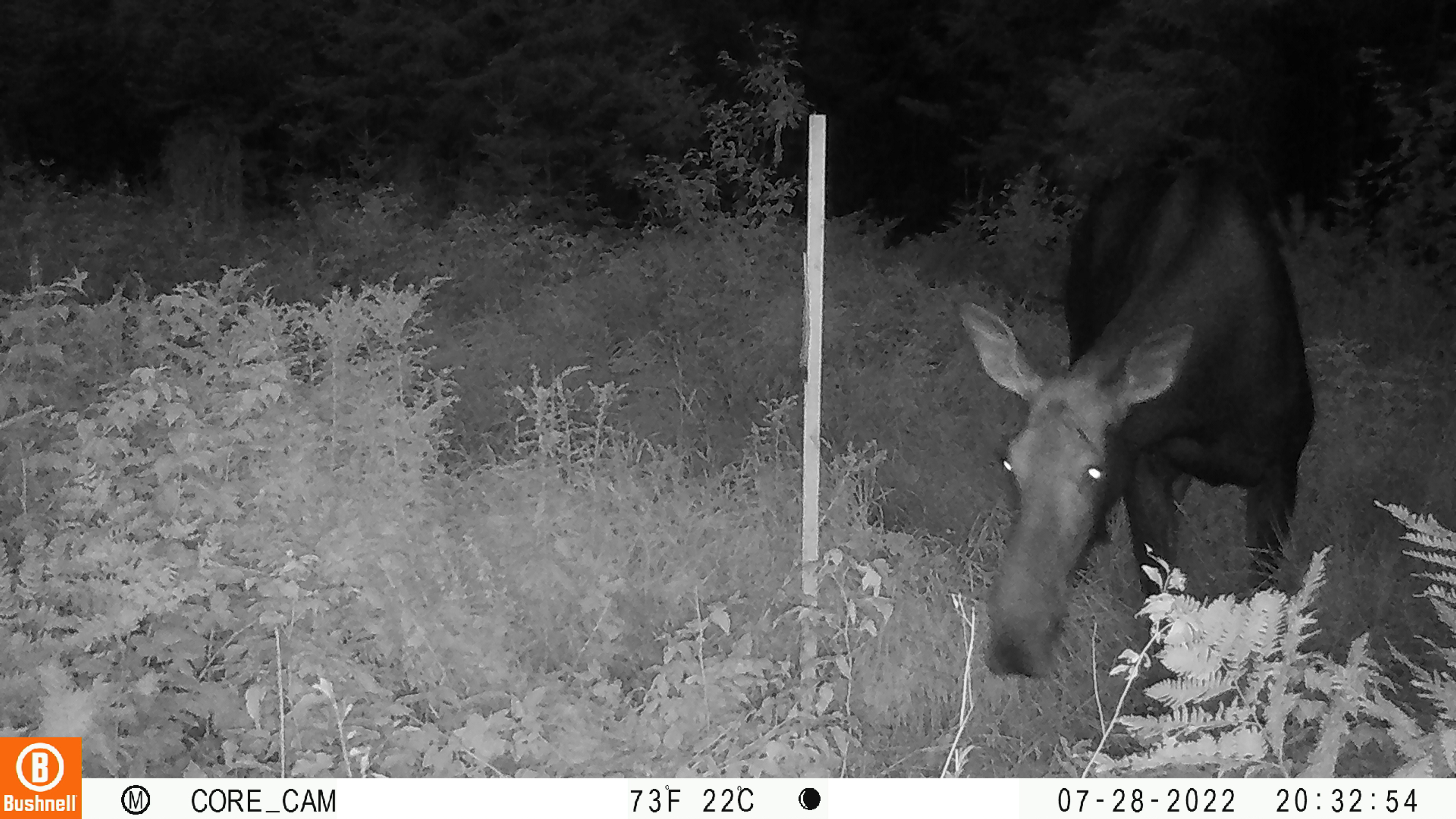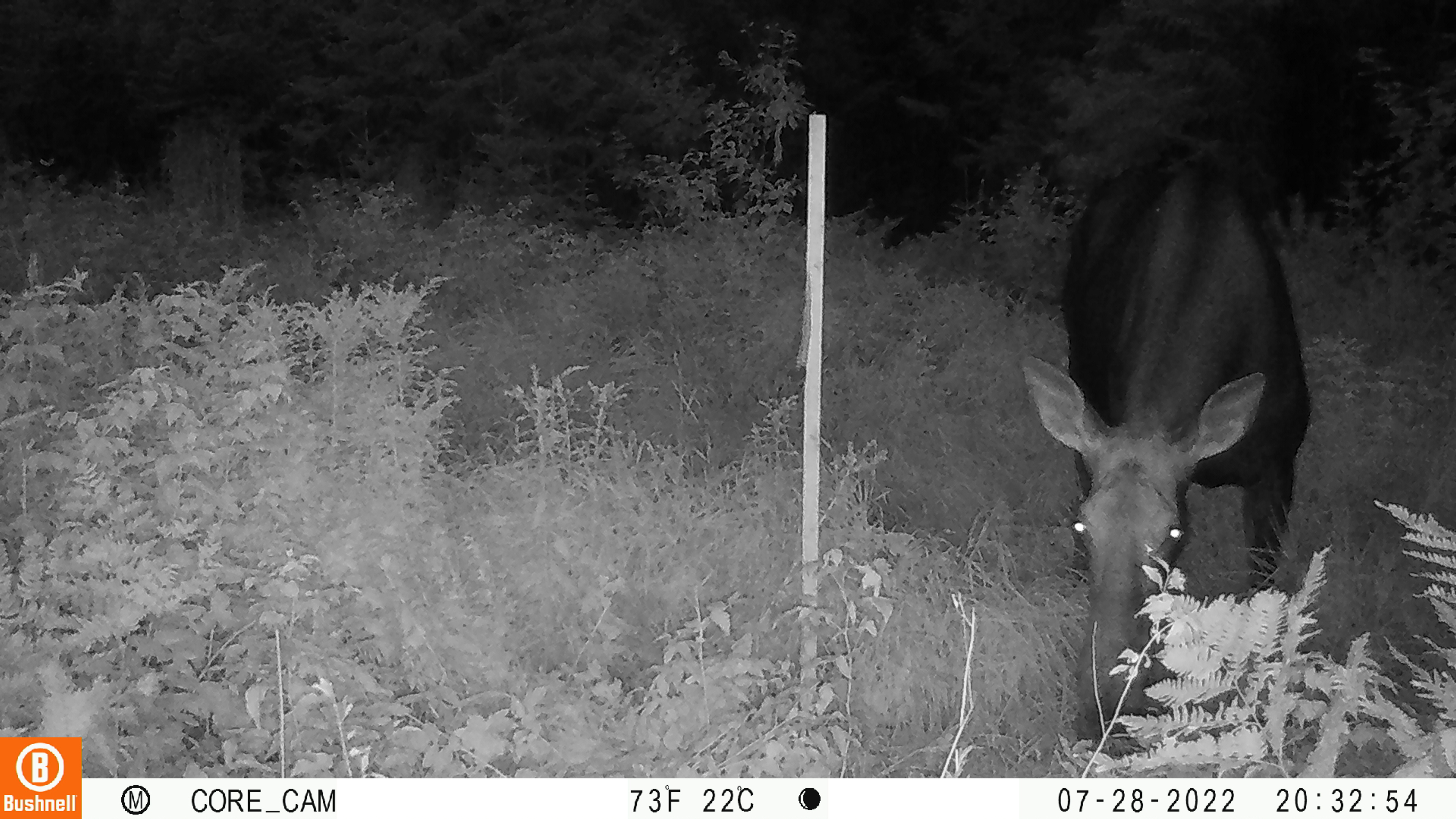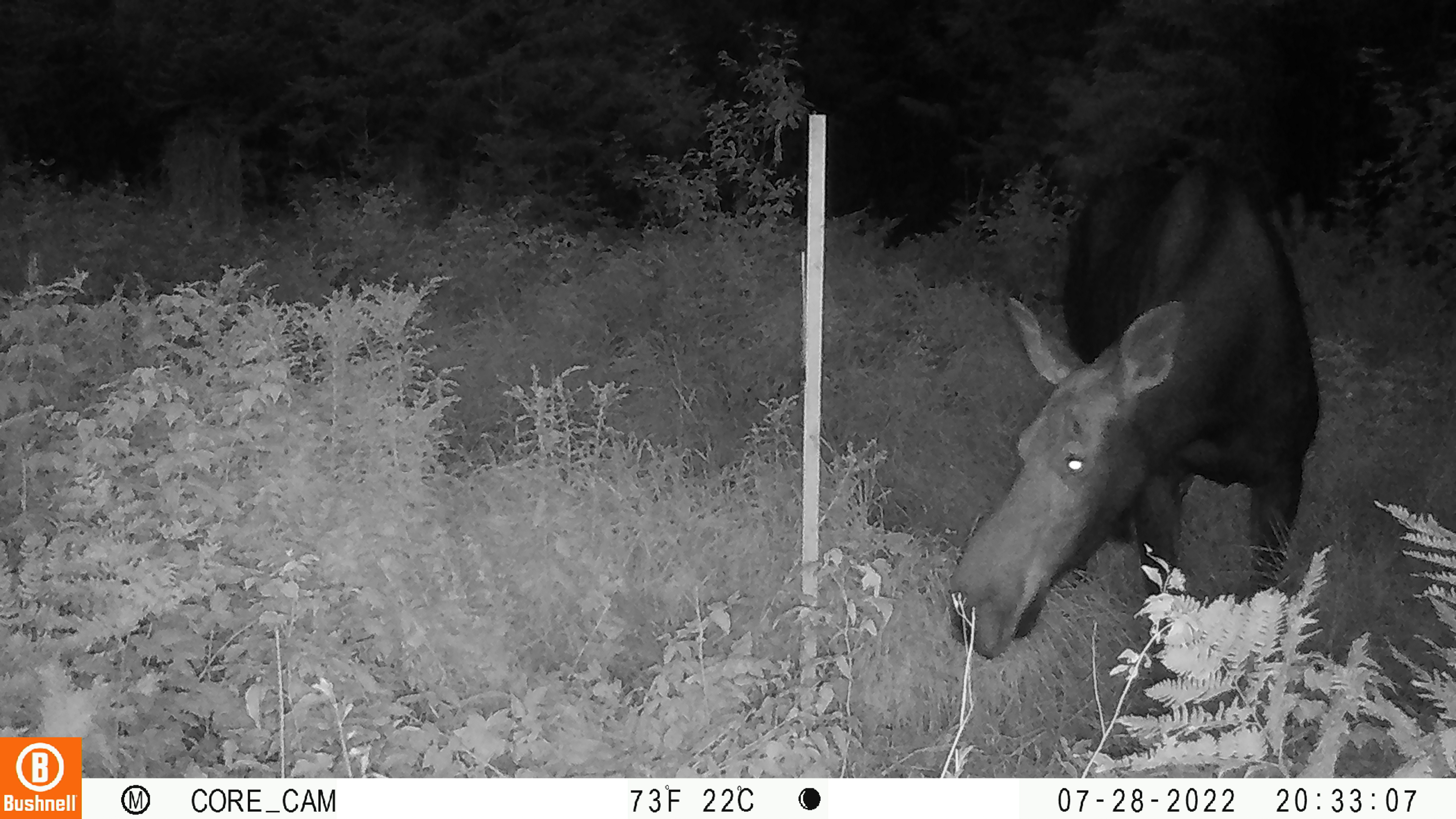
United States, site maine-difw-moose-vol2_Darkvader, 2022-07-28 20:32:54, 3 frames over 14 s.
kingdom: Animalia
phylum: Chordata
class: Mammalia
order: Artiodactyla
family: Cervidae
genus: Alces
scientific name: Alces alces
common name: moose